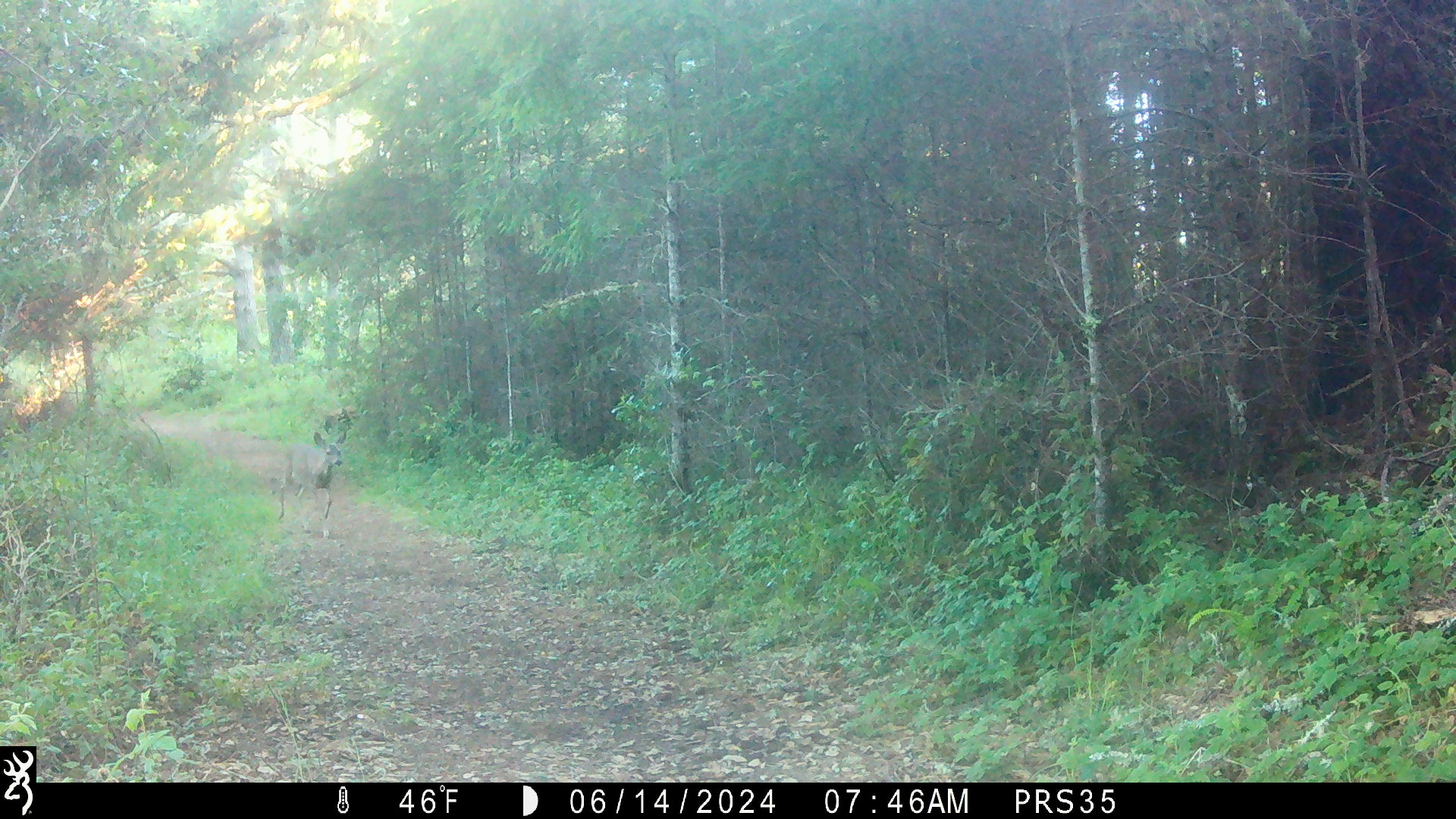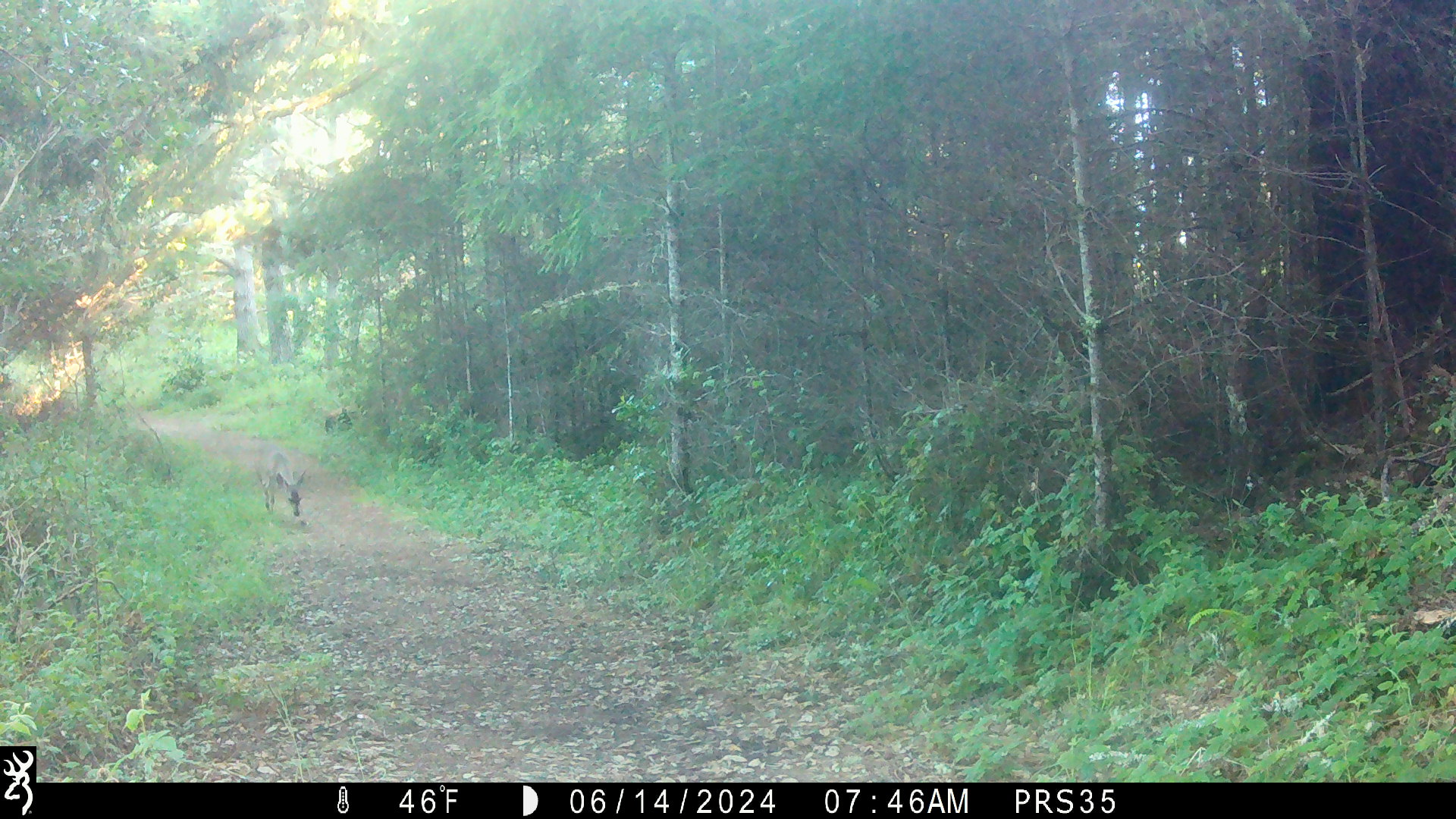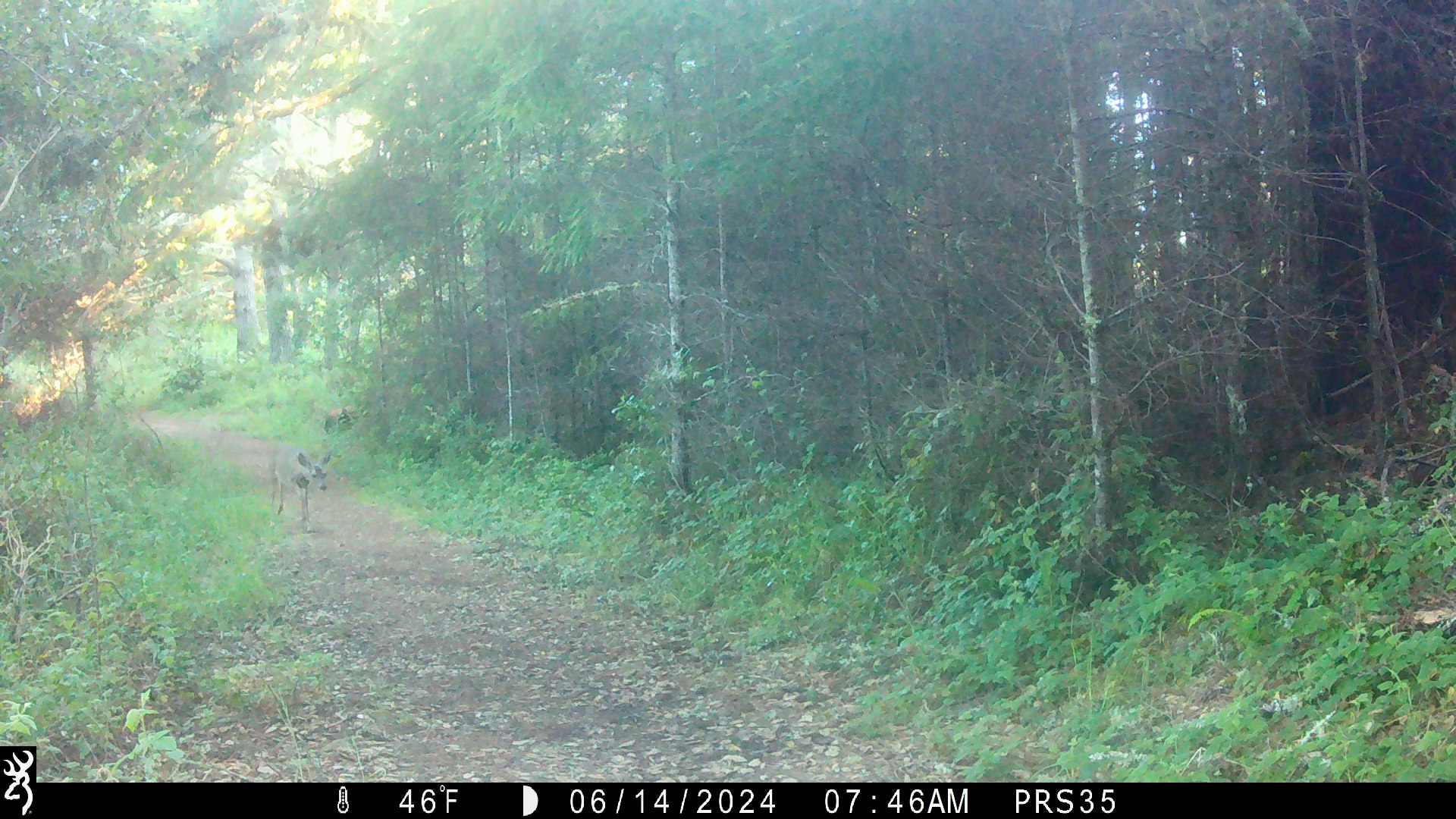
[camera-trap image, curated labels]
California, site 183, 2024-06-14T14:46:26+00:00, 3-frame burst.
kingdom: Animalia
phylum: Chordata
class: Mammalia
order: Artiodactyla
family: Cervidae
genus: Odocoileus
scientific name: Odocoileus hemionus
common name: mule deer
Mule deer (Odocoileus hemionus).